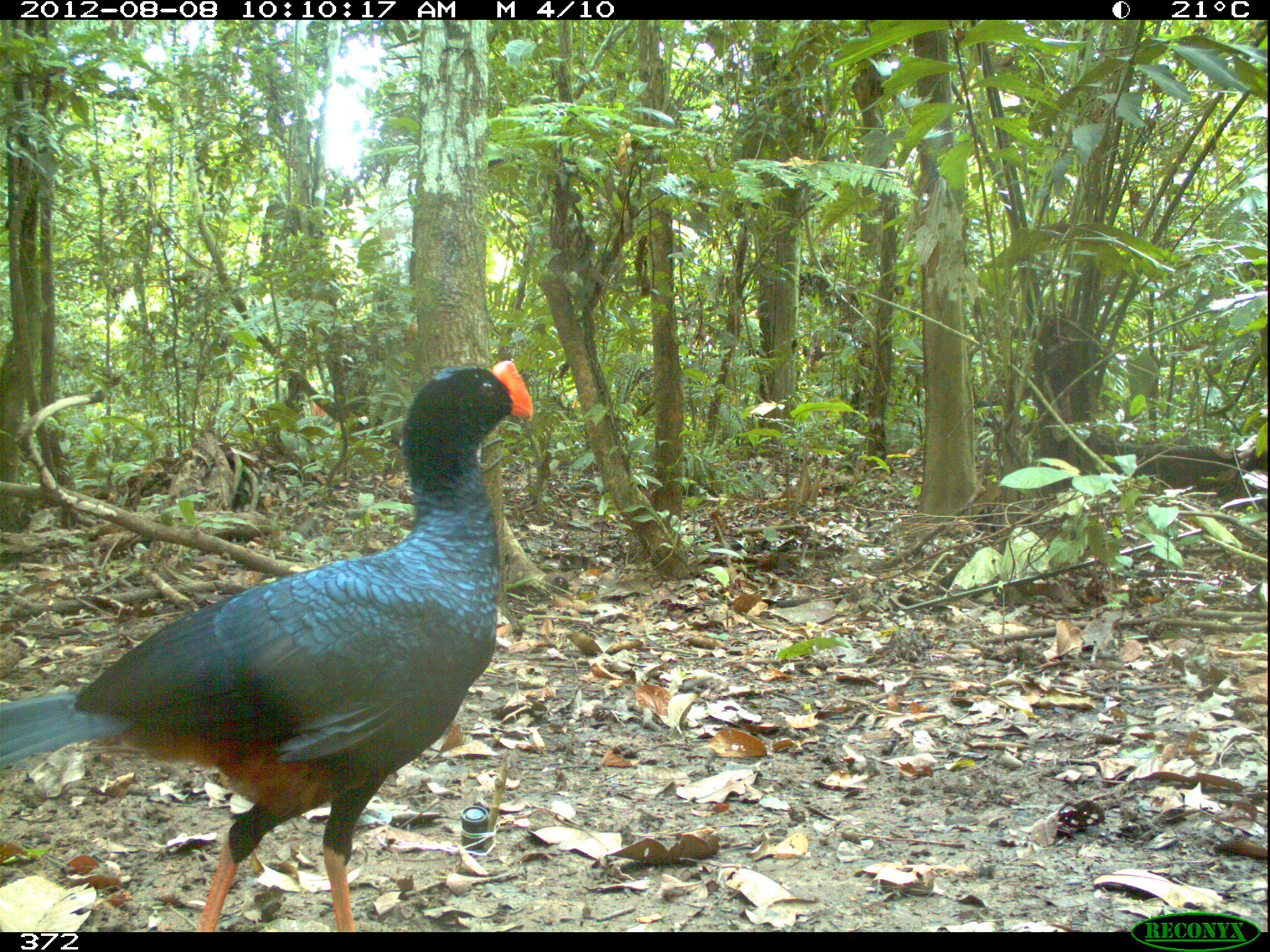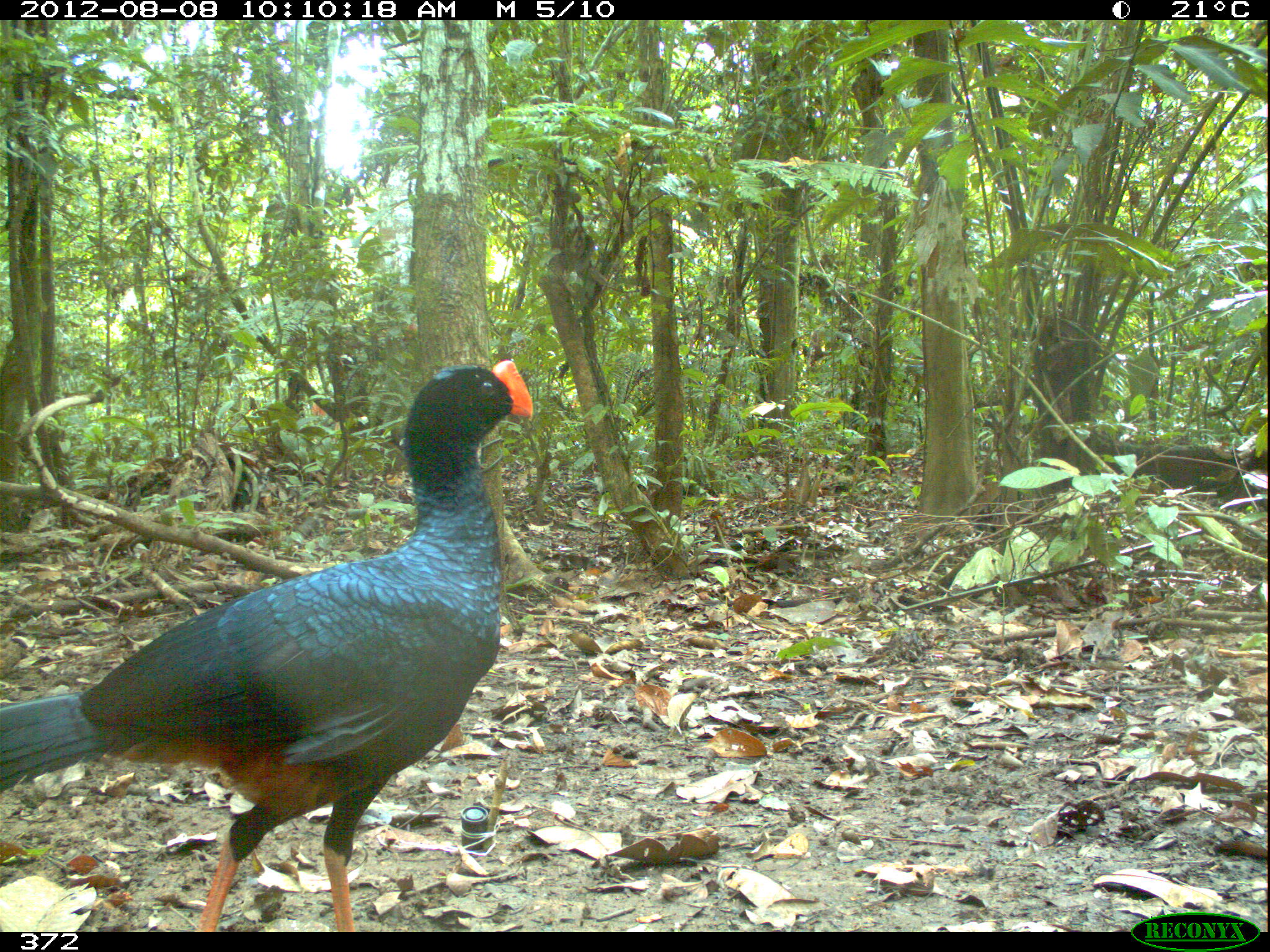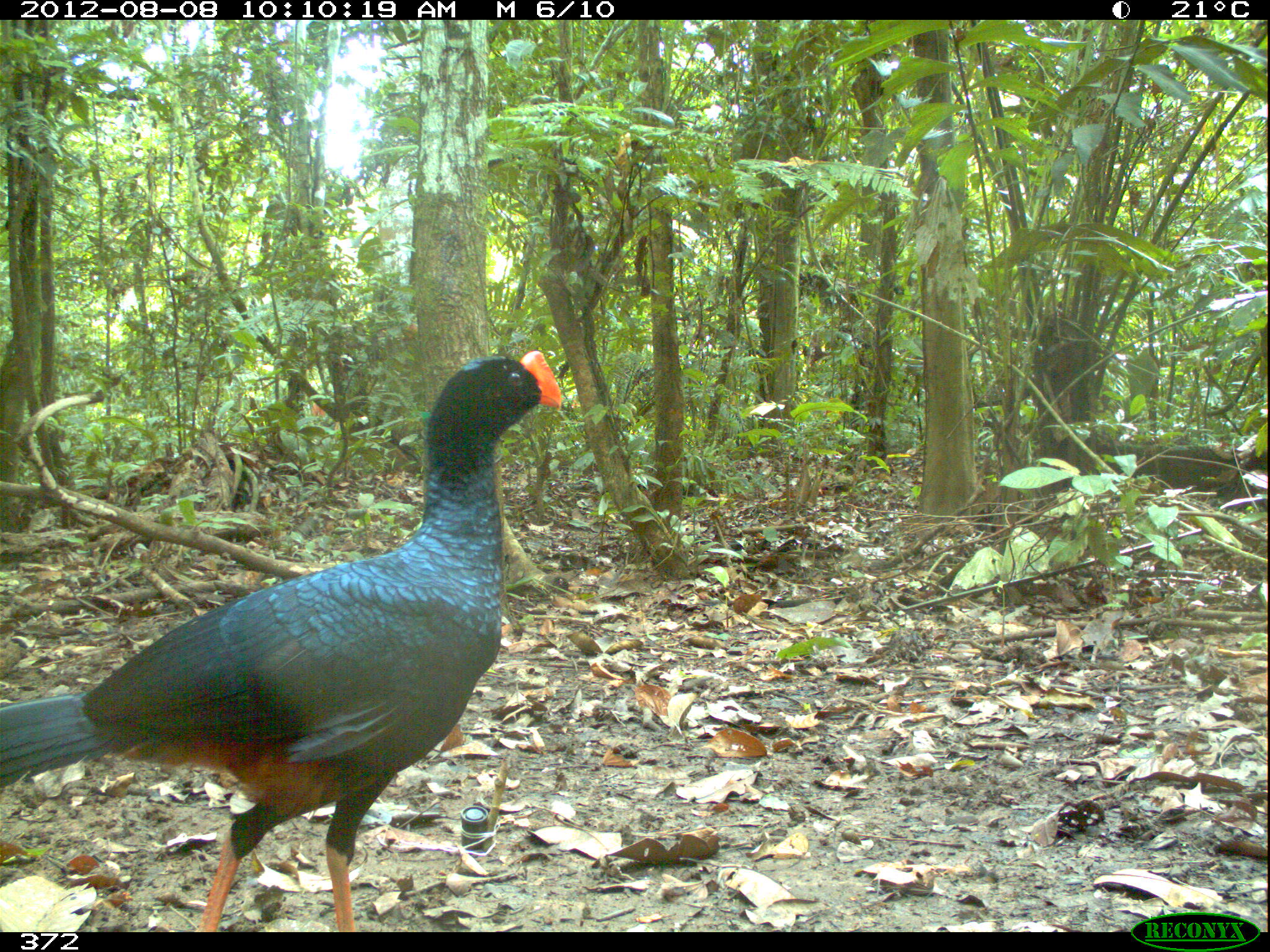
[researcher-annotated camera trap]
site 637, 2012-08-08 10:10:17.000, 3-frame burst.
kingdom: Animalia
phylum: Chordata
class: Aves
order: Galliformes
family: Cracidae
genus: Mitu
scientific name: Mitu tuberosum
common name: razor-billed curassow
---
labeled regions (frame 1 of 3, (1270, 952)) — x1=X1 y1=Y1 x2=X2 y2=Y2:
mitu tuberosum: x1=0 y1=359 x2=533 y2=932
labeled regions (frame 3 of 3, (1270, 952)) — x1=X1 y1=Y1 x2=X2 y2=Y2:
mitu tuberosum: x1=0 y1=349 x2=562 y2=928